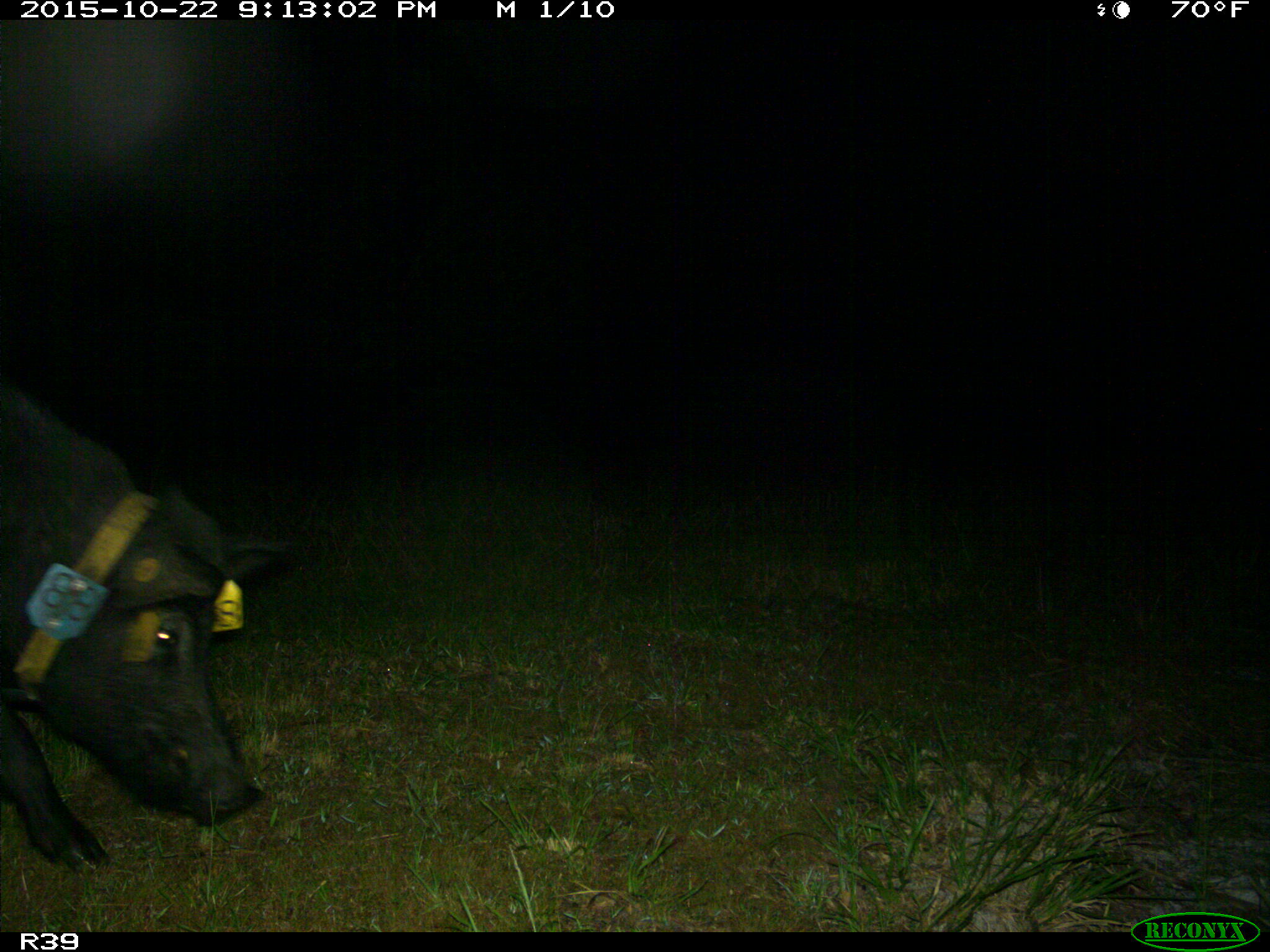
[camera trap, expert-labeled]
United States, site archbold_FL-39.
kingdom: Animalia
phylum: Chordata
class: Mammalia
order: Artiodactyla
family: Suidae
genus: Sus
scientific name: Sus scrofa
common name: wild boar